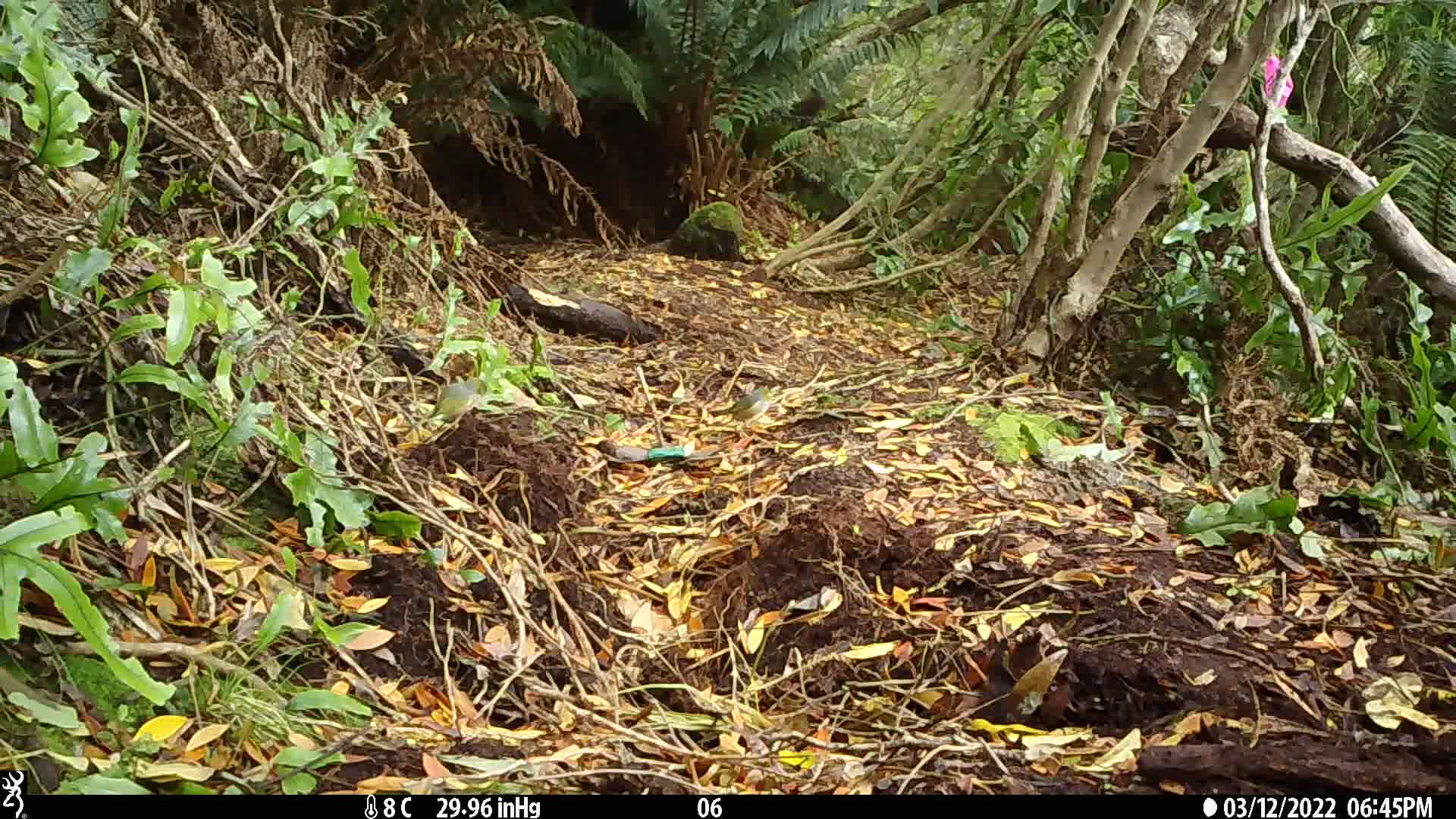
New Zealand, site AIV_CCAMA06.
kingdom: Animalia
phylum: Chordata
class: Aves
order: Passeriformes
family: Zosteropidae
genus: Zosterops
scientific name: Zosterops lateralis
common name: silvereye